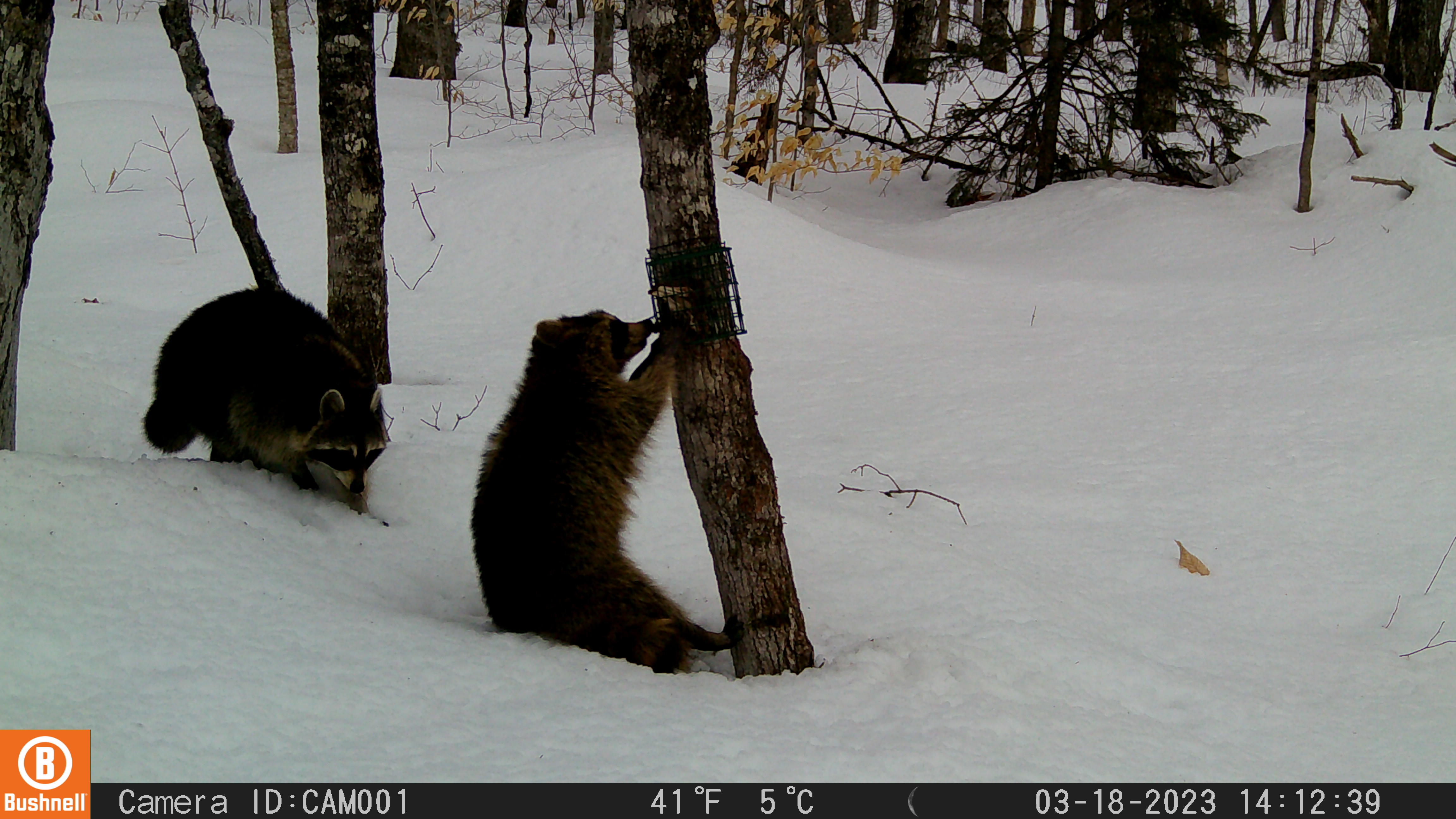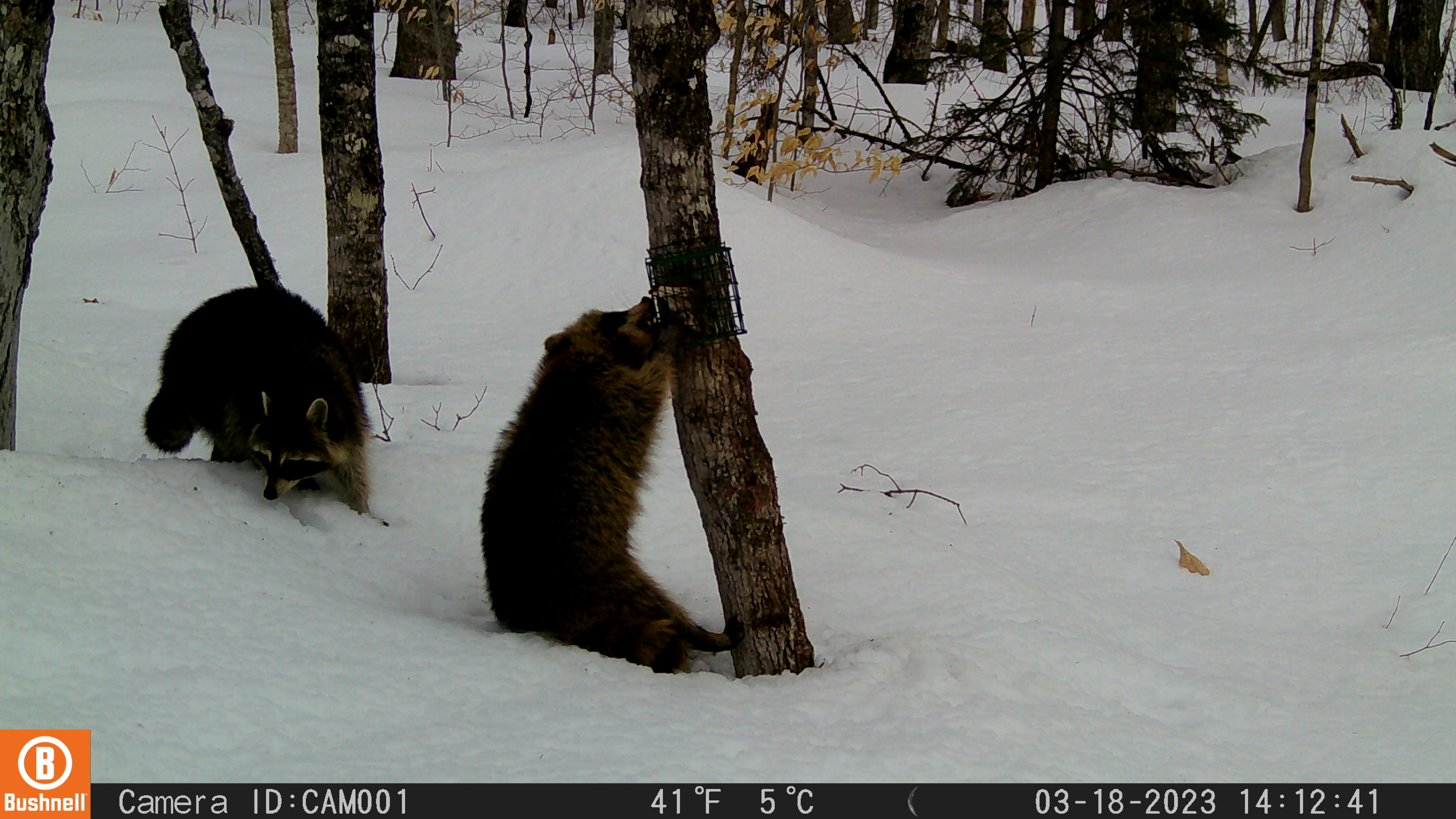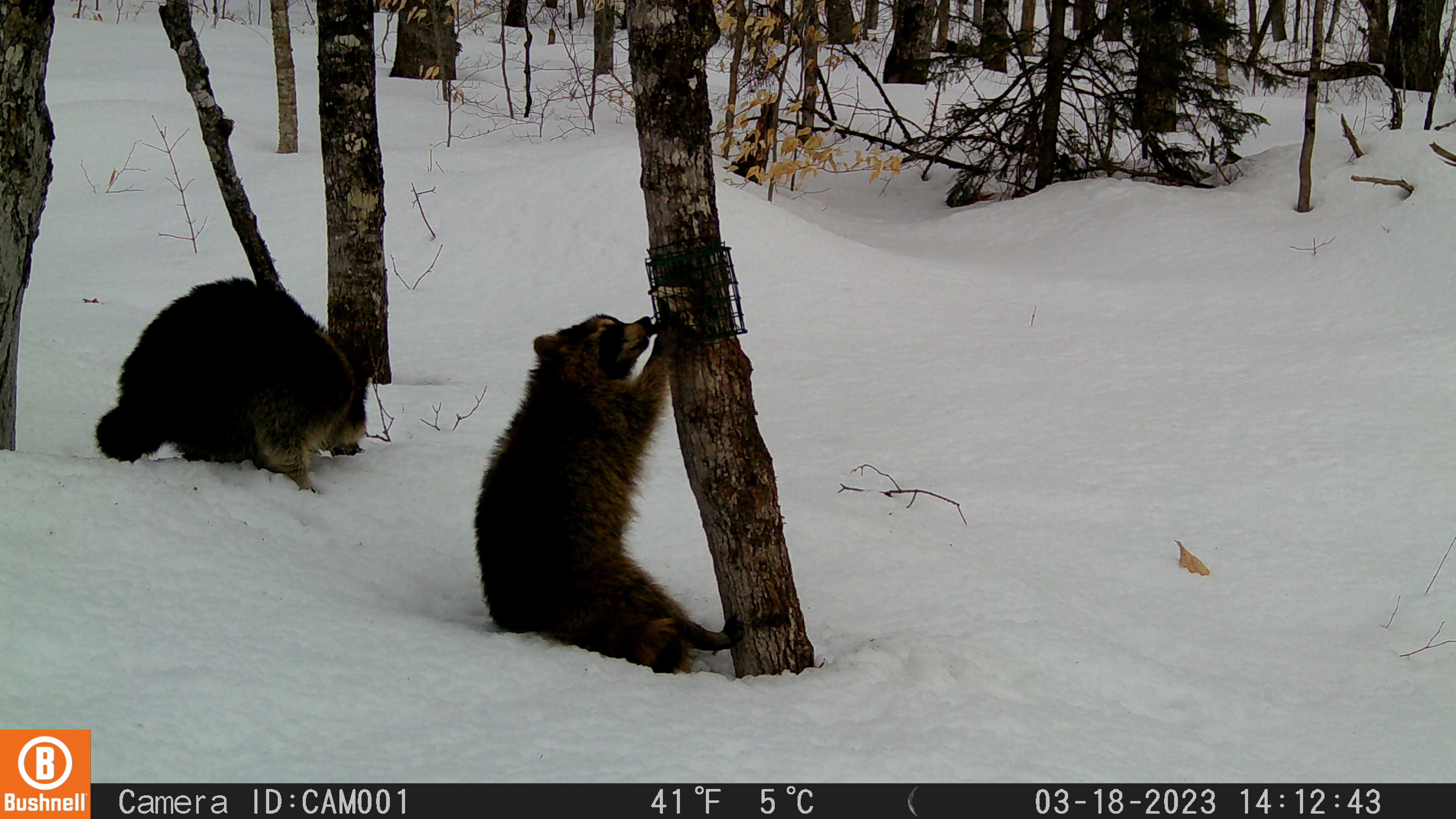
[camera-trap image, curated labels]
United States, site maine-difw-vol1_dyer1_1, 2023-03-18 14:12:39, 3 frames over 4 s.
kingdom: Animalia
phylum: Chordata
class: Mammalia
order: Carnivora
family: Procyonidae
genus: Procyon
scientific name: Procyon lotor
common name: raccoon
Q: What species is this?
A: Raccoon (Procyon lotor).